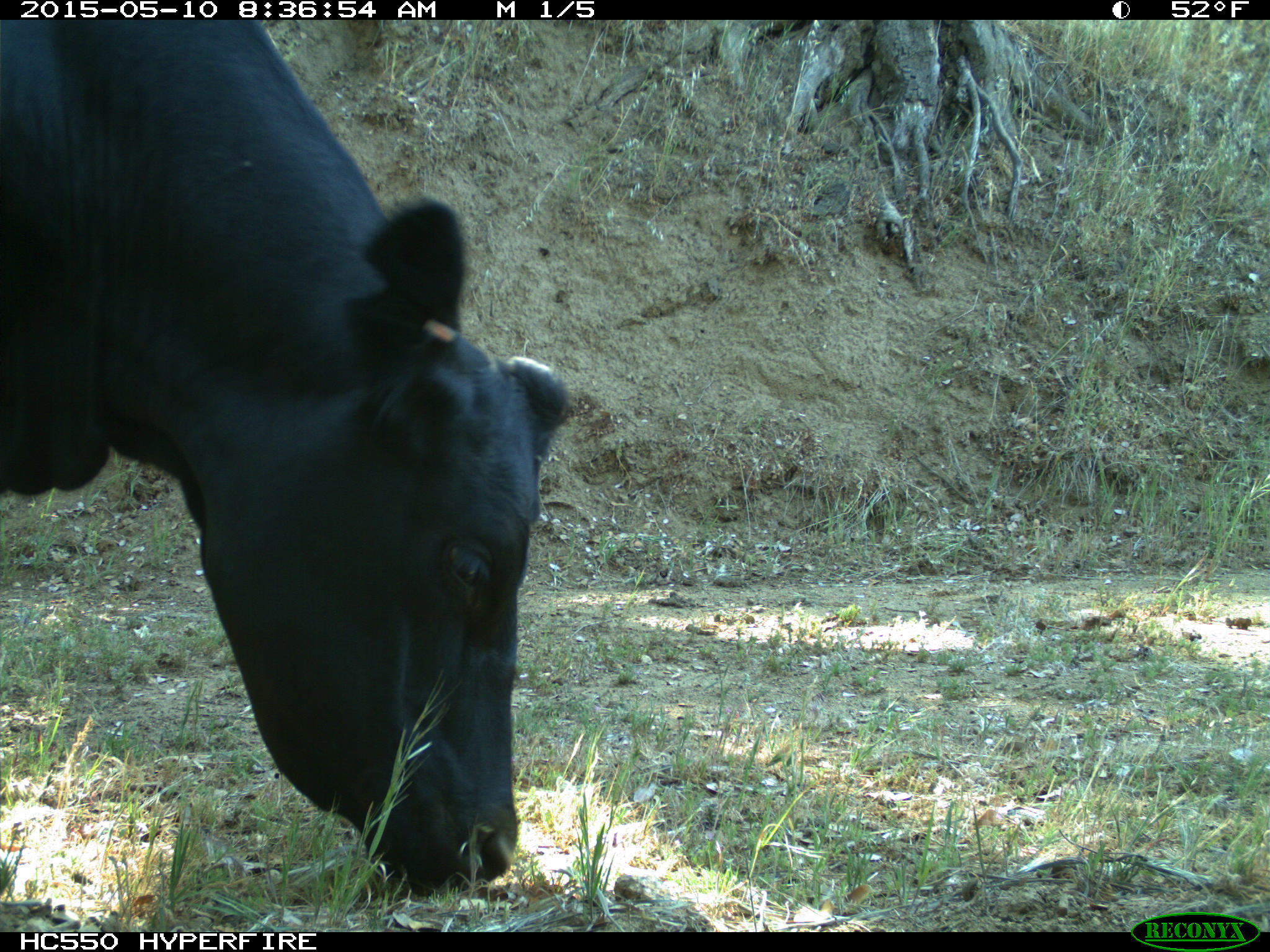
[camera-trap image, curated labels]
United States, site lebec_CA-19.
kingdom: Animalia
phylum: Chordata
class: Mammalia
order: Artiodactyla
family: Bovidae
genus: Bos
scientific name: Bos taurus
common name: domestic cow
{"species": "Bos taurus (domestic cow)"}